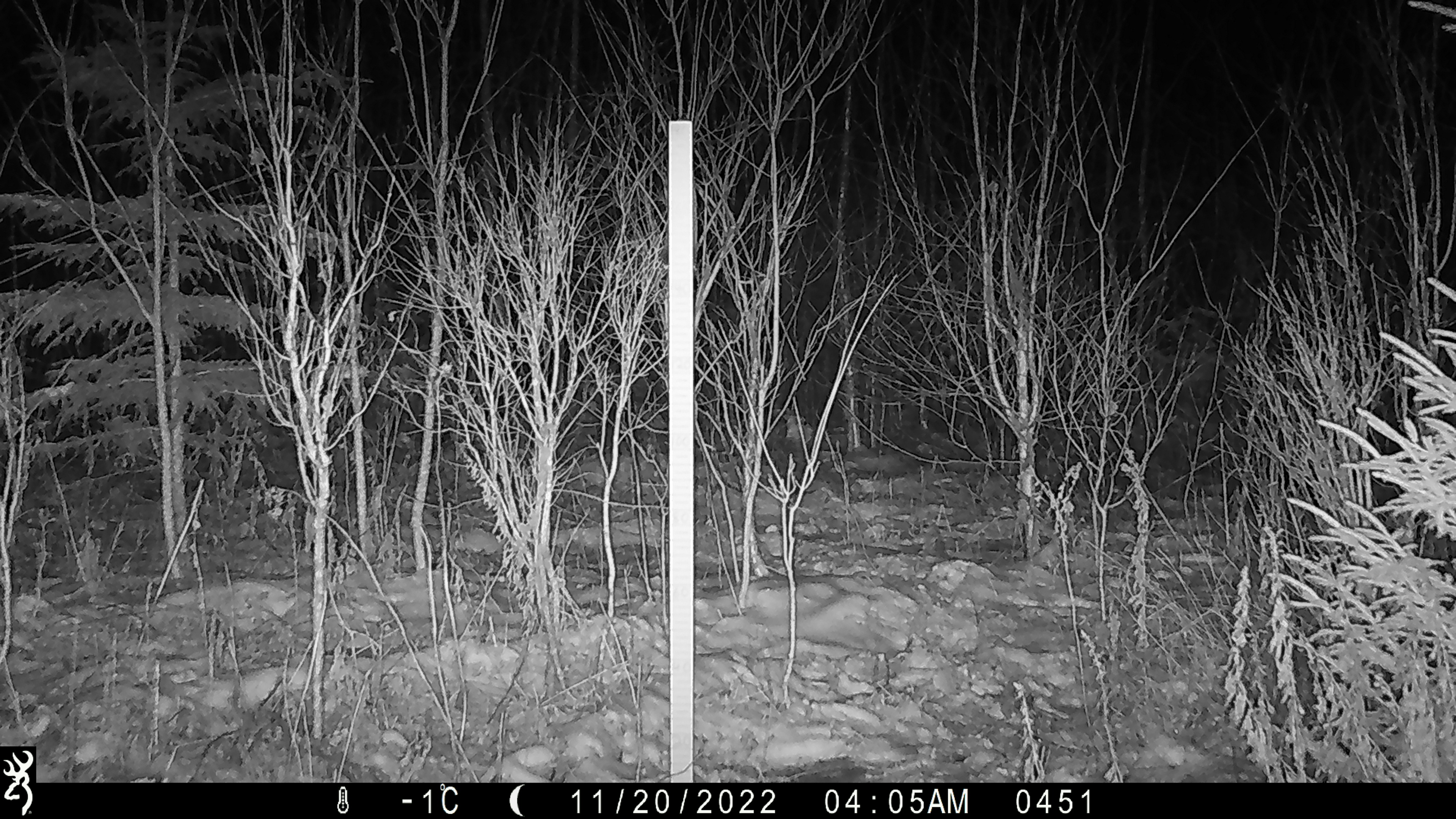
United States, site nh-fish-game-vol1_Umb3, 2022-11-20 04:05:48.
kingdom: Animalia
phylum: Chordata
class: Mammalia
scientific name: Mammalia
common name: mammal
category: mammal sp.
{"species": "mammal sp. (mammal) (Mammalia)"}